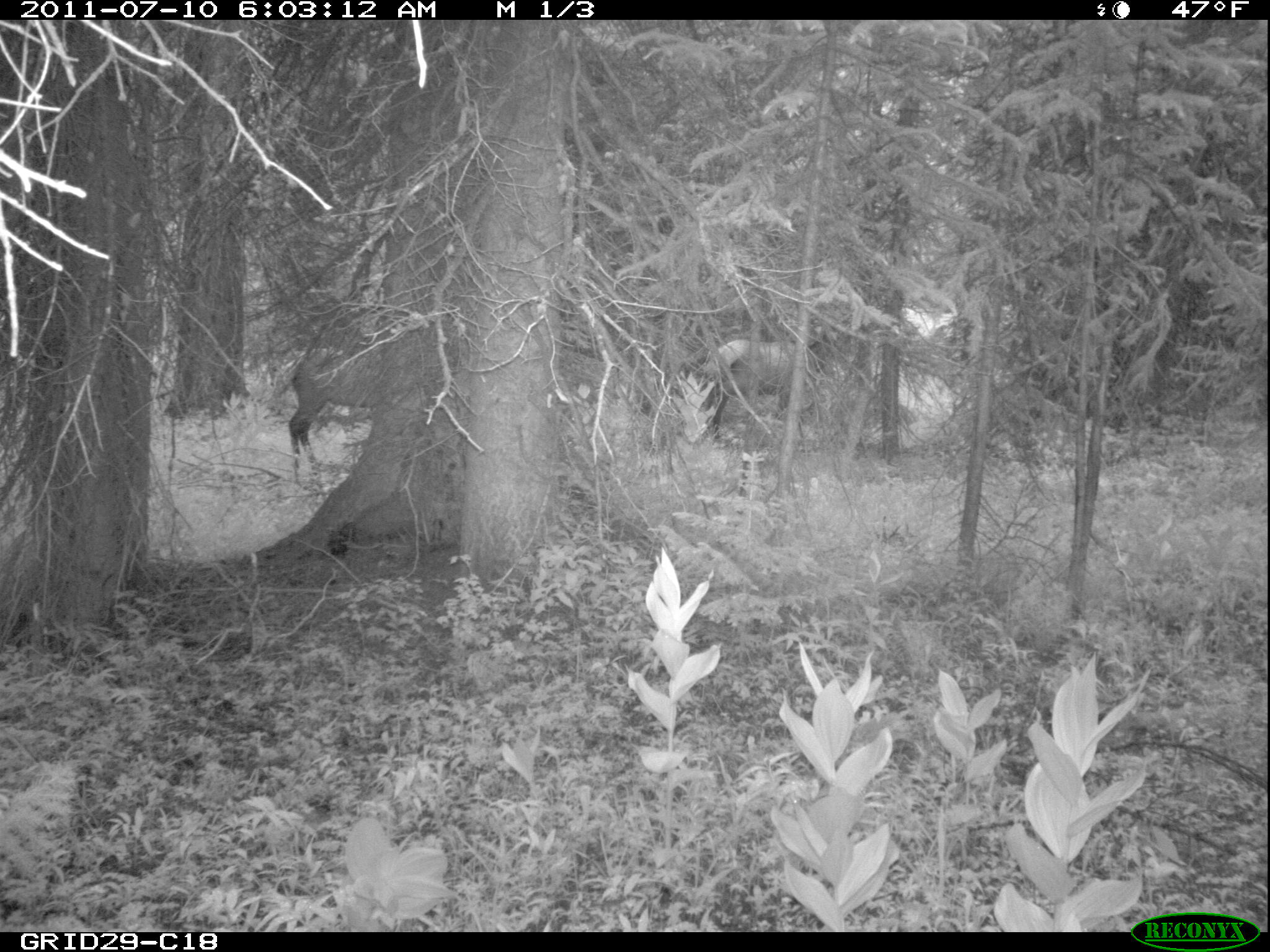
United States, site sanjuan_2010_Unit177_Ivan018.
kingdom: Animalia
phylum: Chordata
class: Mammalia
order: Artiodactyla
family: Cervidae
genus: Cervus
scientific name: Cervus elaphus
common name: red deer